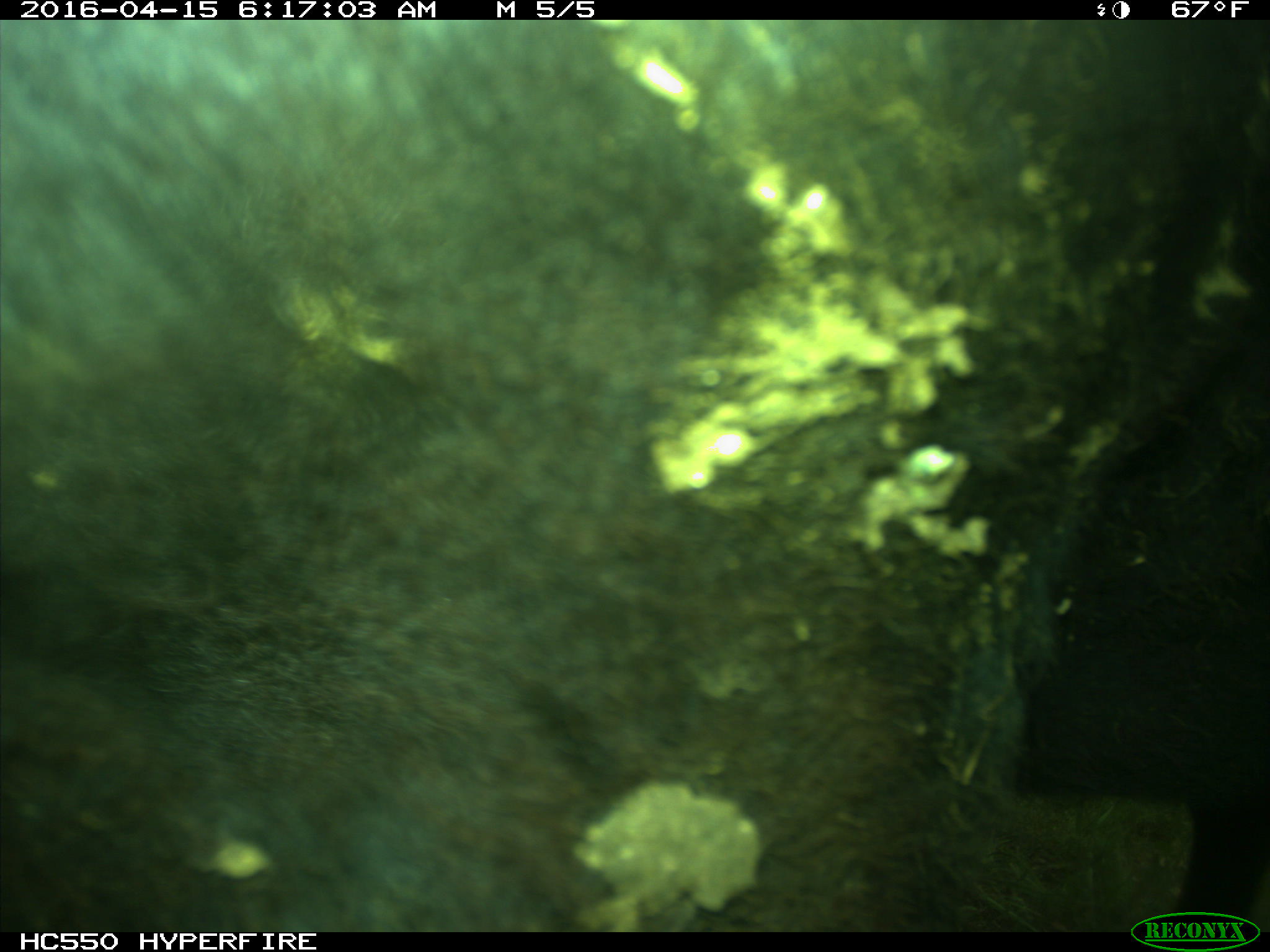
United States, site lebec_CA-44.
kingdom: Animalia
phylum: Chordata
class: Mammalia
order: Artiodactyla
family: Bovidae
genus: Bos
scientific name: Bos taurus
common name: domestic cow